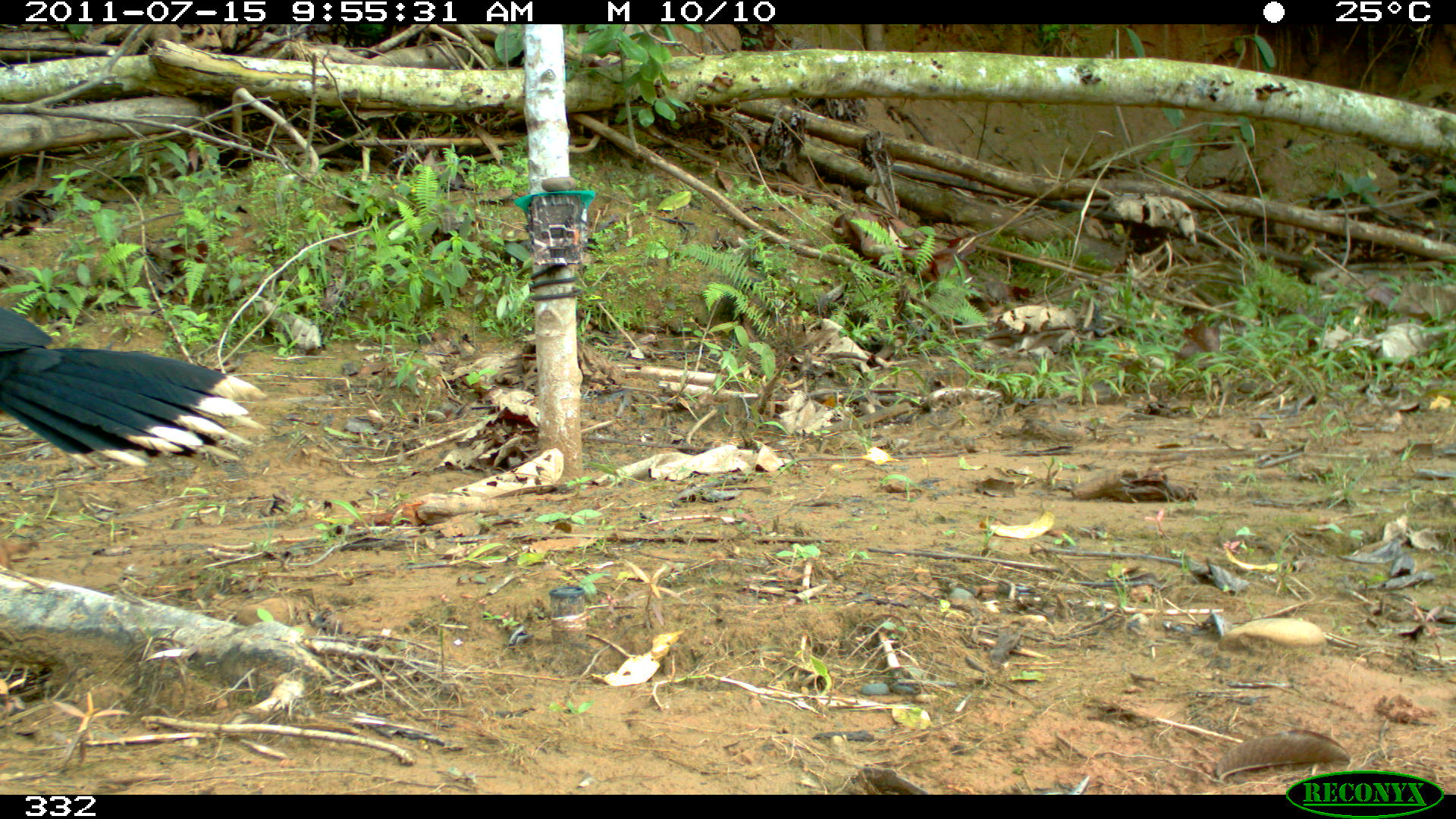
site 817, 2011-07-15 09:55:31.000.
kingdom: Animalia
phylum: Chordata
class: Aves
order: Galliformes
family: Cracidae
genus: Mitu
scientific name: Mitu tuberosum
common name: razor-billed curassow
Mitu tuberosum (razor-billed curassow).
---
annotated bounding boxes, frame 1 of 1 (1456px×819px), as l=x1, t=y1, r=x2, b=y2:
mitu tuberosum: l=0, t=306, r=264, b=465